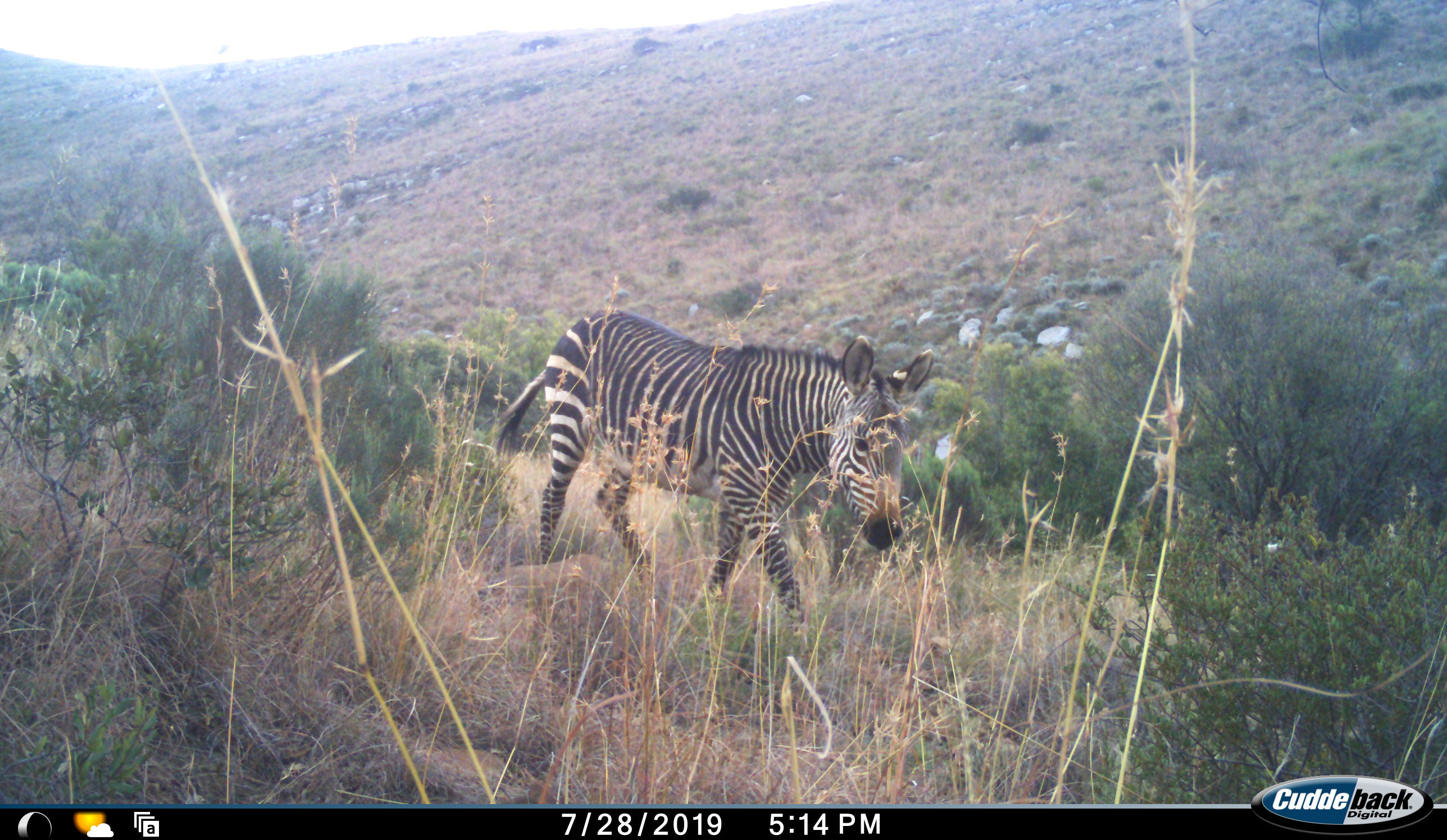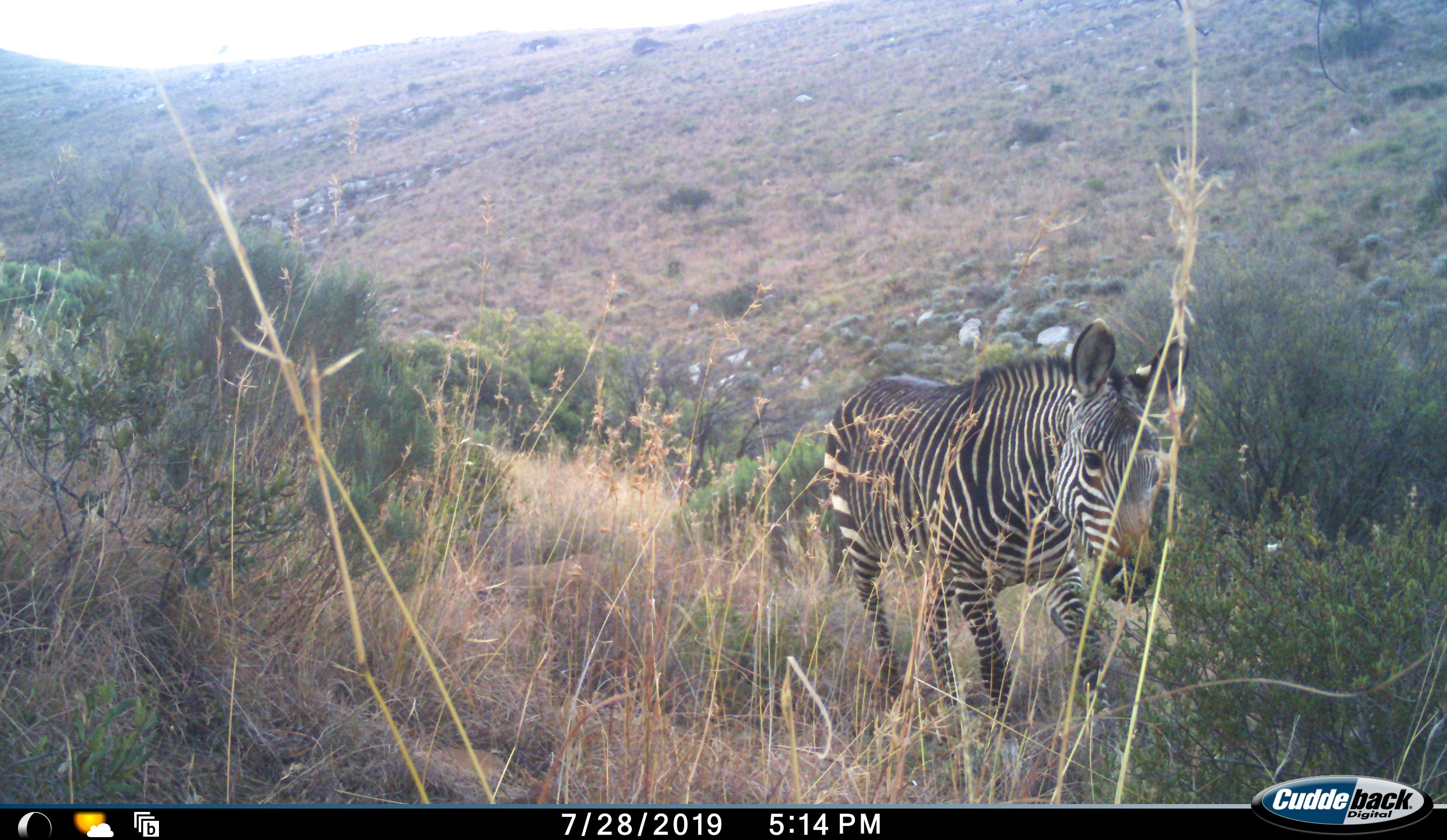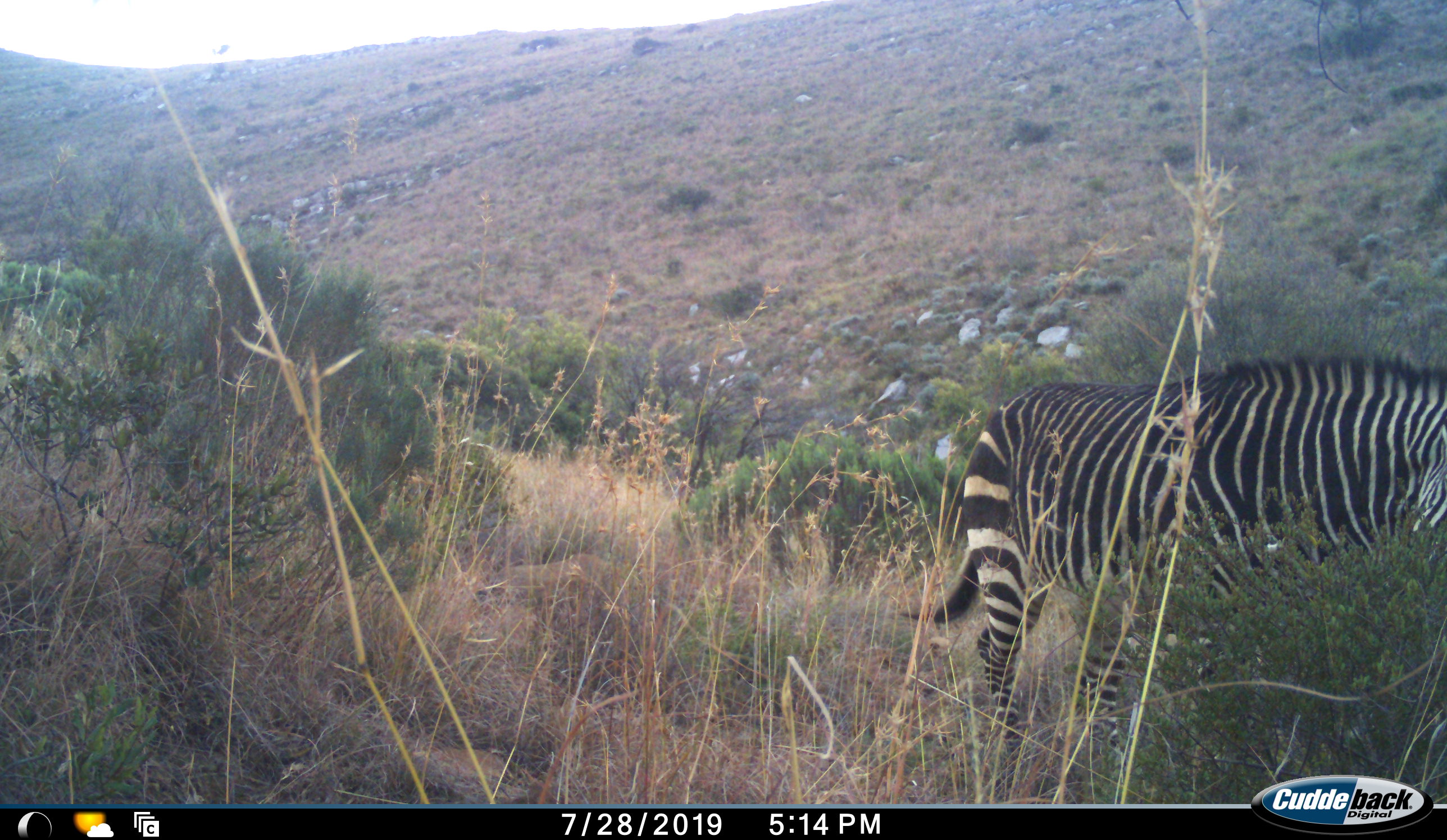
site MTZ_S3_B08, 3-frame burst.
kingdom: Animalia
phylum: Chordata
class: Mammalia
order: Perissodactyla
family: Equidae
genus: Equus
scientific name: Equus zebra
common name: mountain zebra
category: zebramountain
Zebramountain (mountain zebra) (Equus zebra), count 1. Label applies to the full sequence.